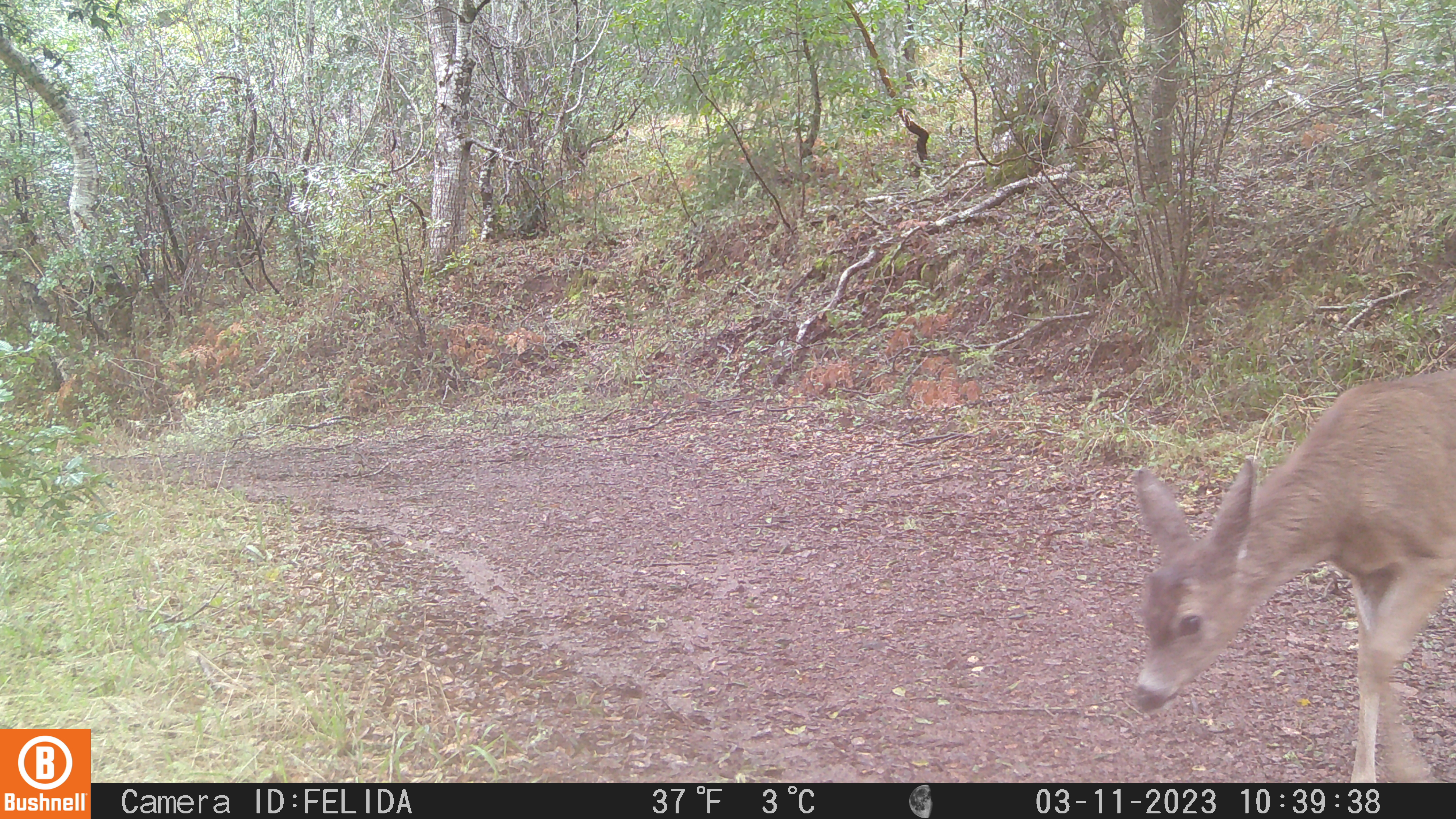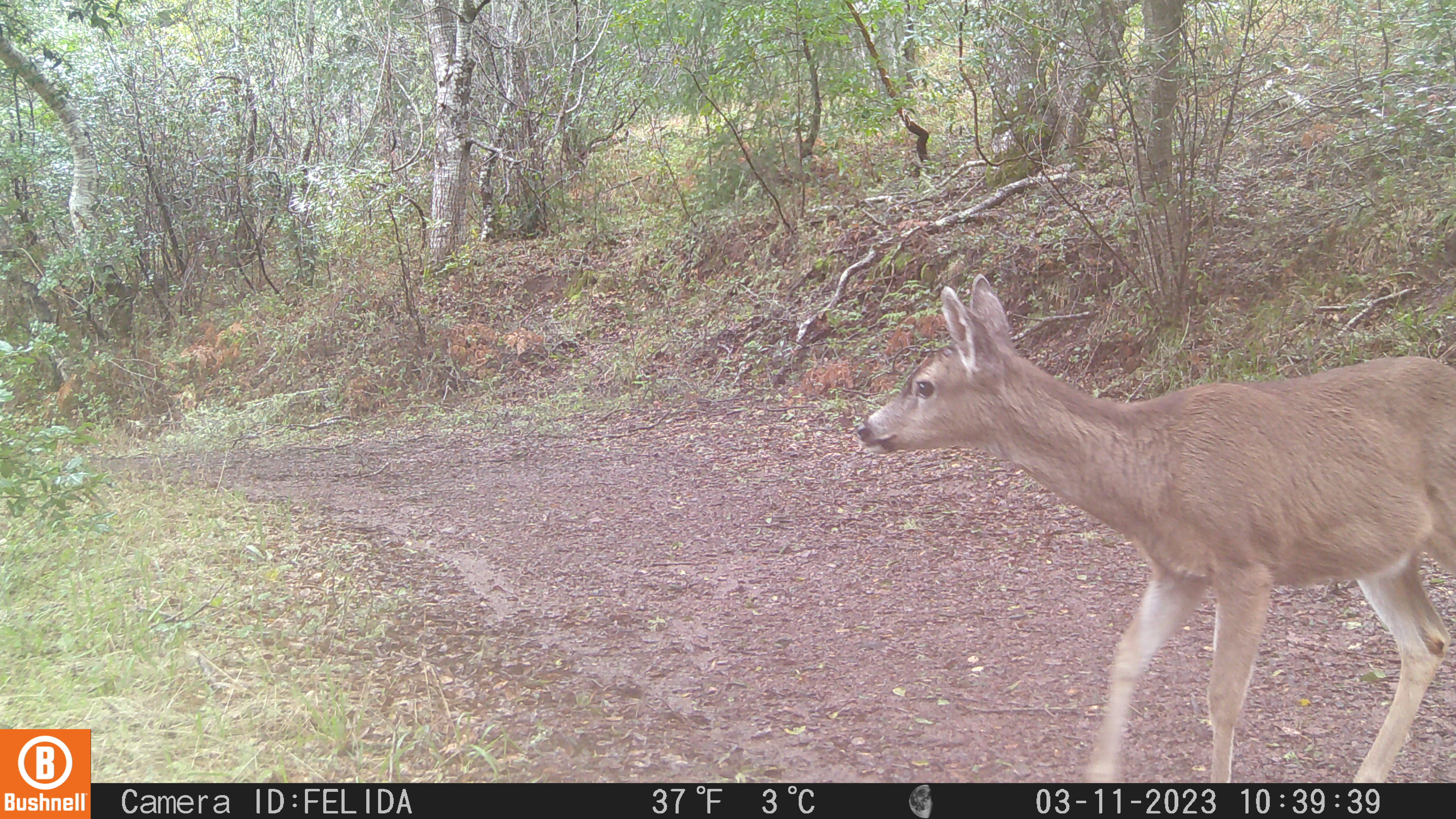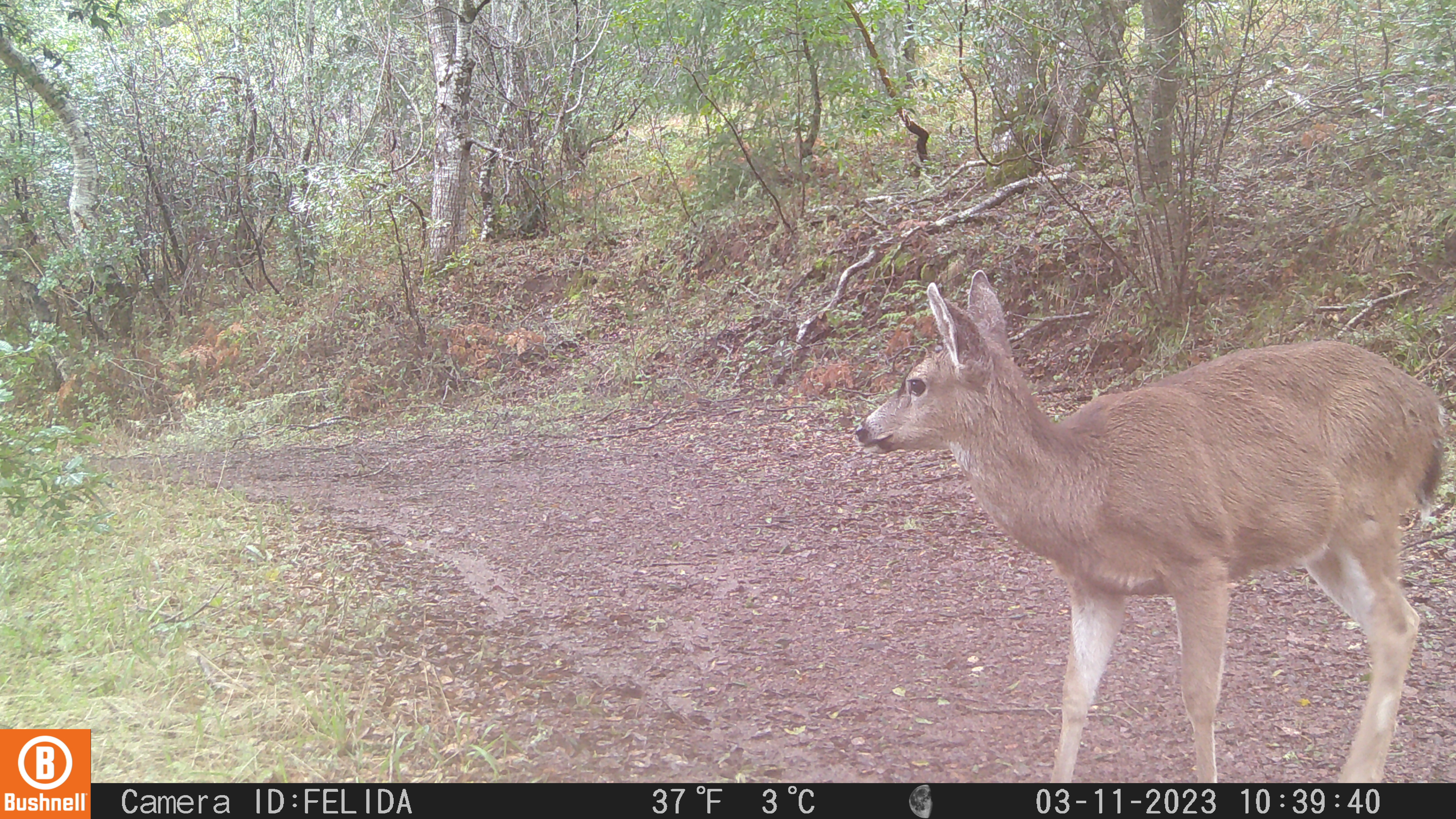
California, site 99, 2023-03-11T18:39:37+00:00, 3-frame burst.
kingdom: Animalia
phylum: Chordata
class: Mammalia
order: Artiodactyla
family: Cervidae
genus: Odocoileus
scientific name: Odocoileus hemionus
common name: mule deer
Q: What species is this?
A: Mule deer (Odocoileus hemionus).